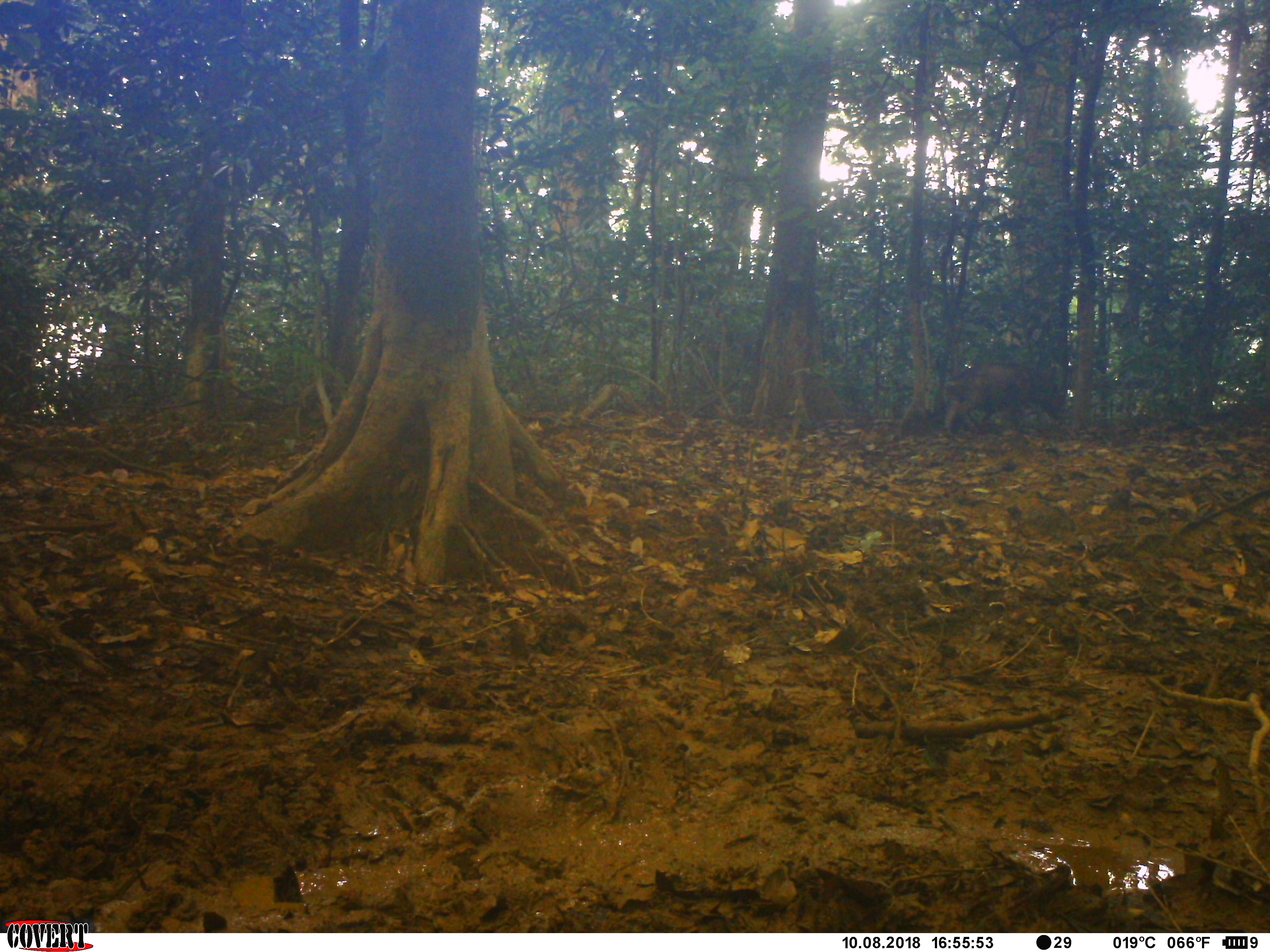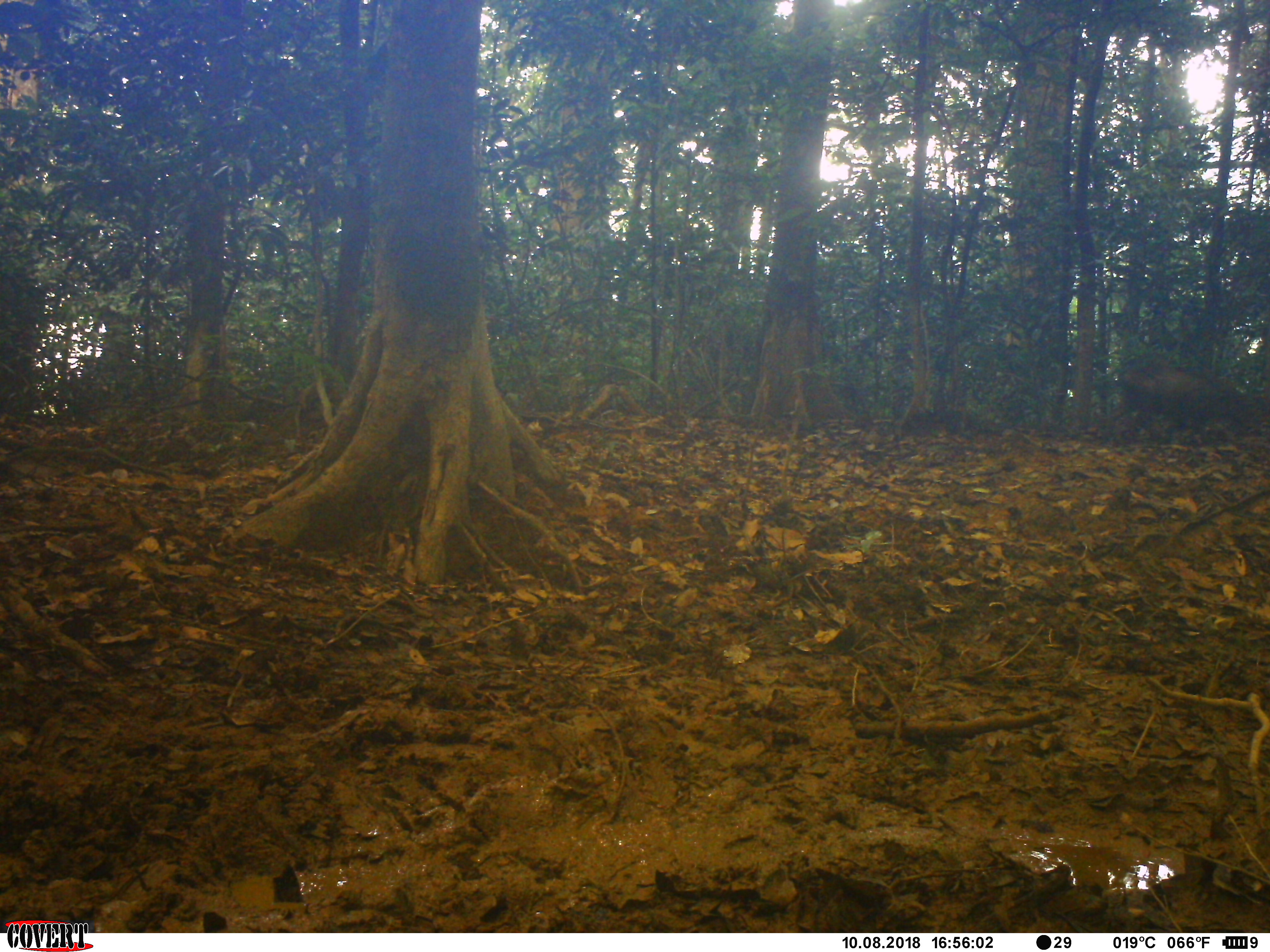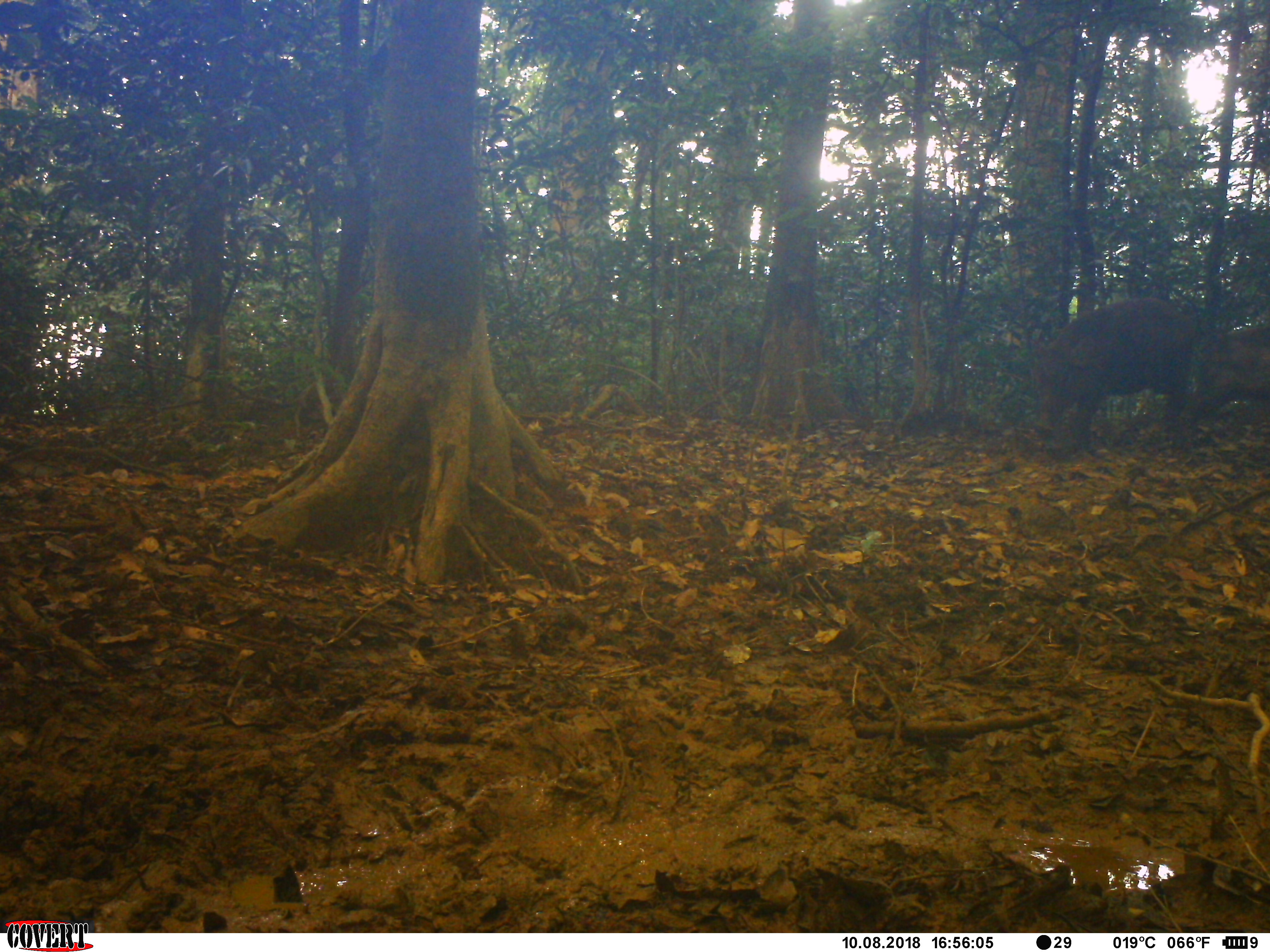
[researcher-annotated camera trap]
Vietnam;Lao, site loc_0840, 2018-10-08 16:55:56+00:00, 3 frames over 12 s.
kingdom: Animalia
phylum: Chordata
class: Mammalia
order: Artiodactyla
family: Suidae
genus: Sus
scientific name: Sus scrofa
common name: eurasian wild pig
Eurasian wild pig (Sus scrofa). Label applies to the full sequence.